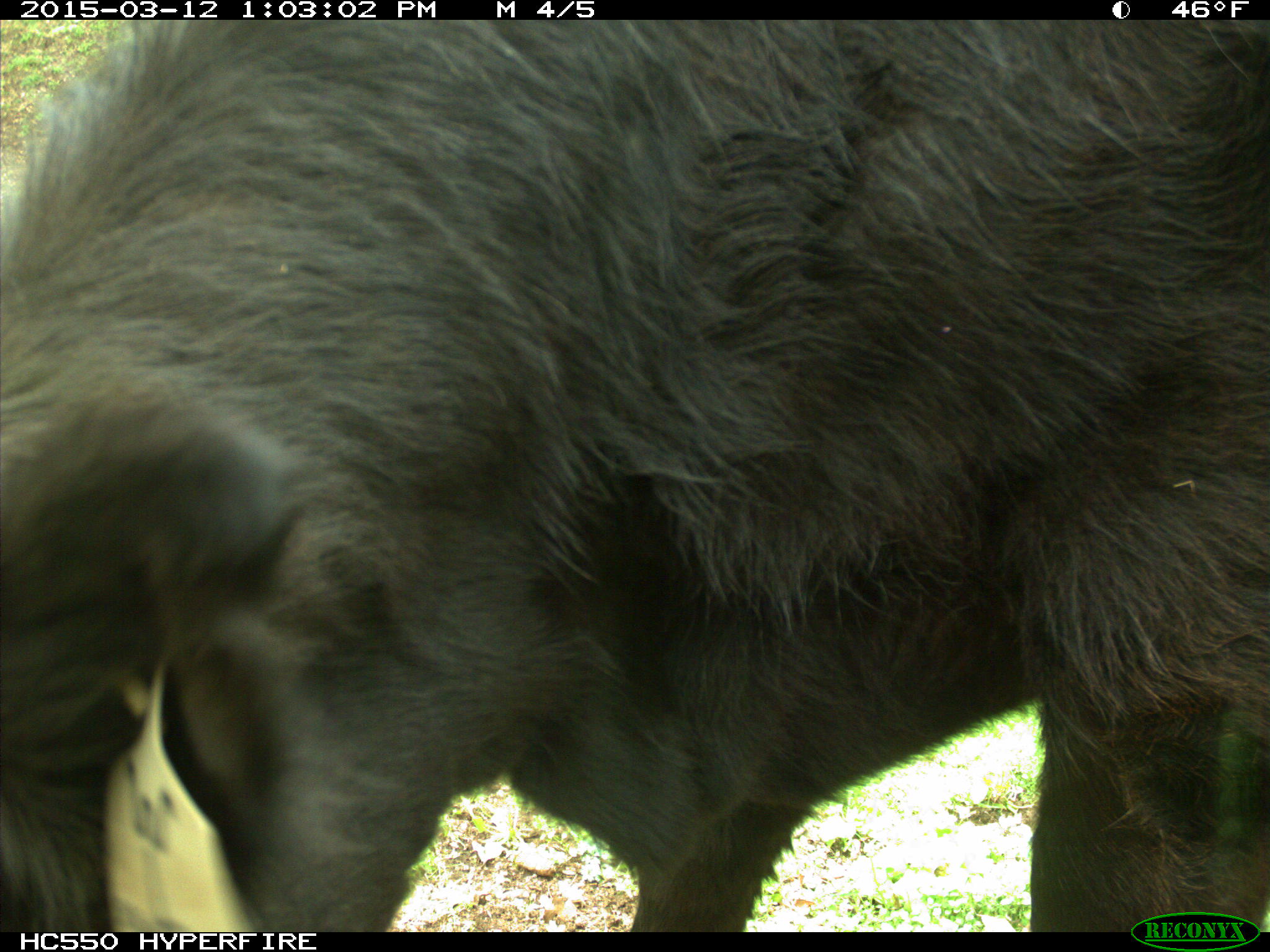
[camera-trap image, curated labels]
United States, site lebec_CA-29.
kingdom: Animalia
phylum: Chordata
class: Mammalia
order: Artiodactyla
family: Bovidae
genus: Bos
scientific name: Bos taurus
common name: domestic cow